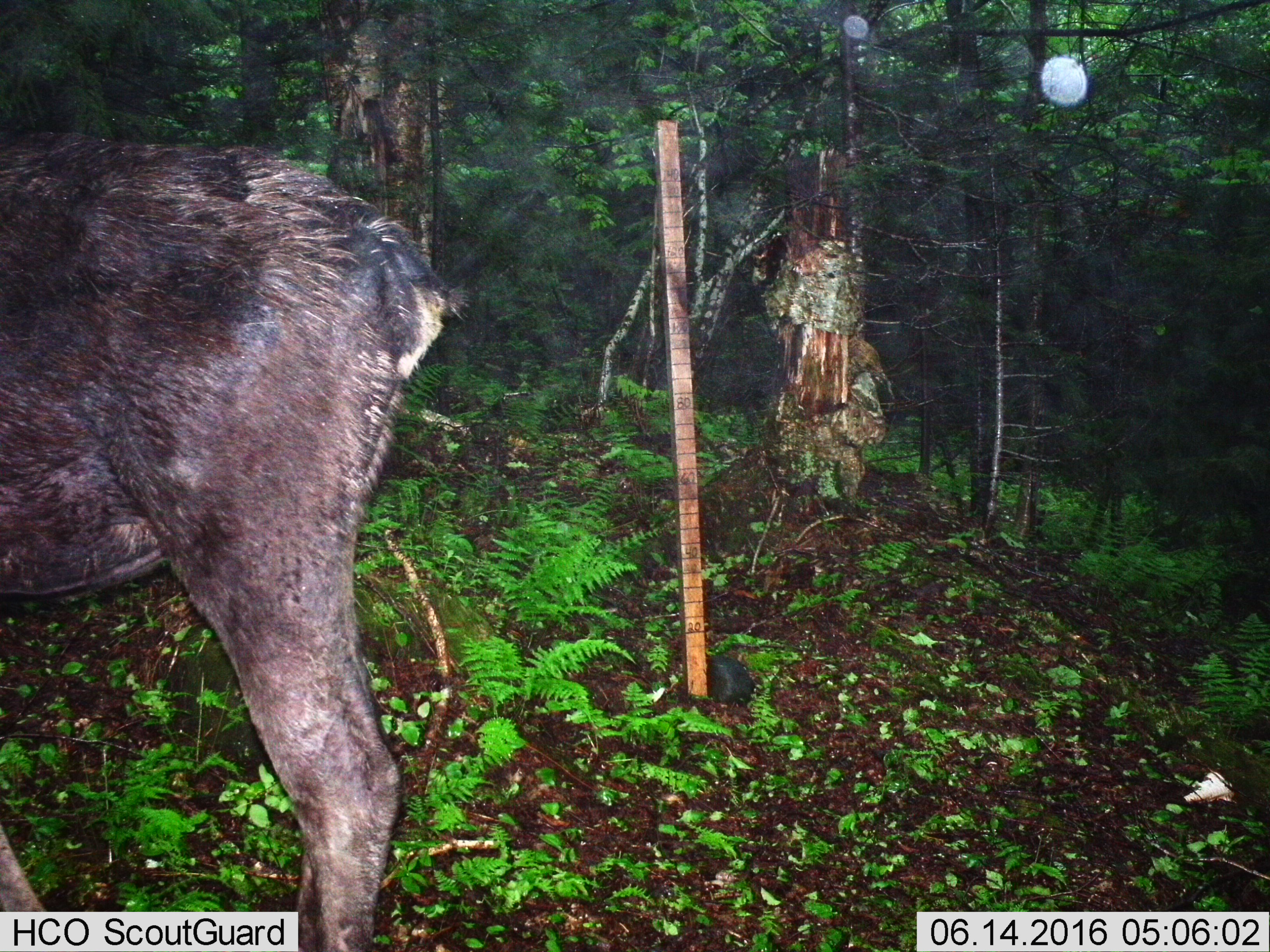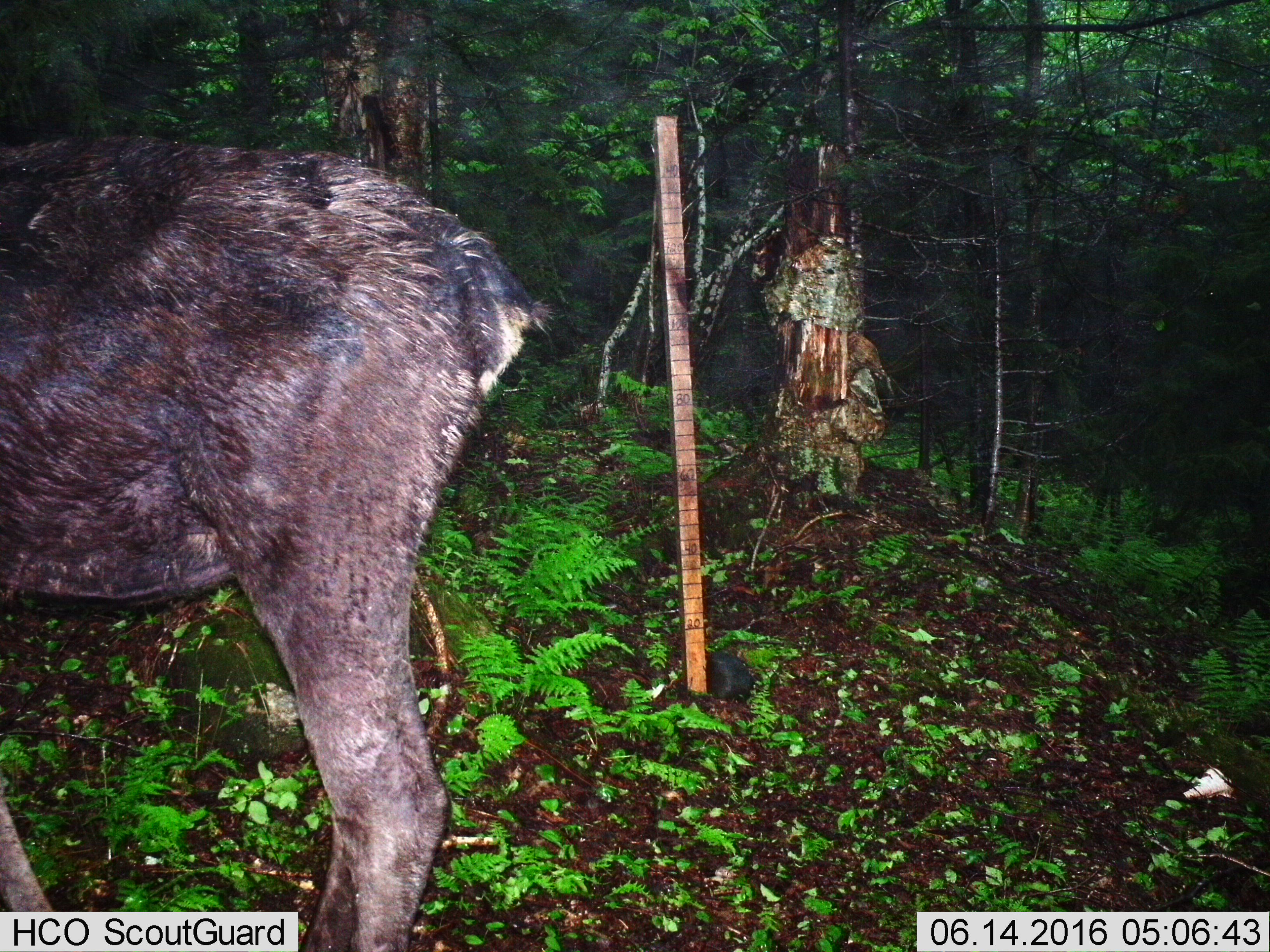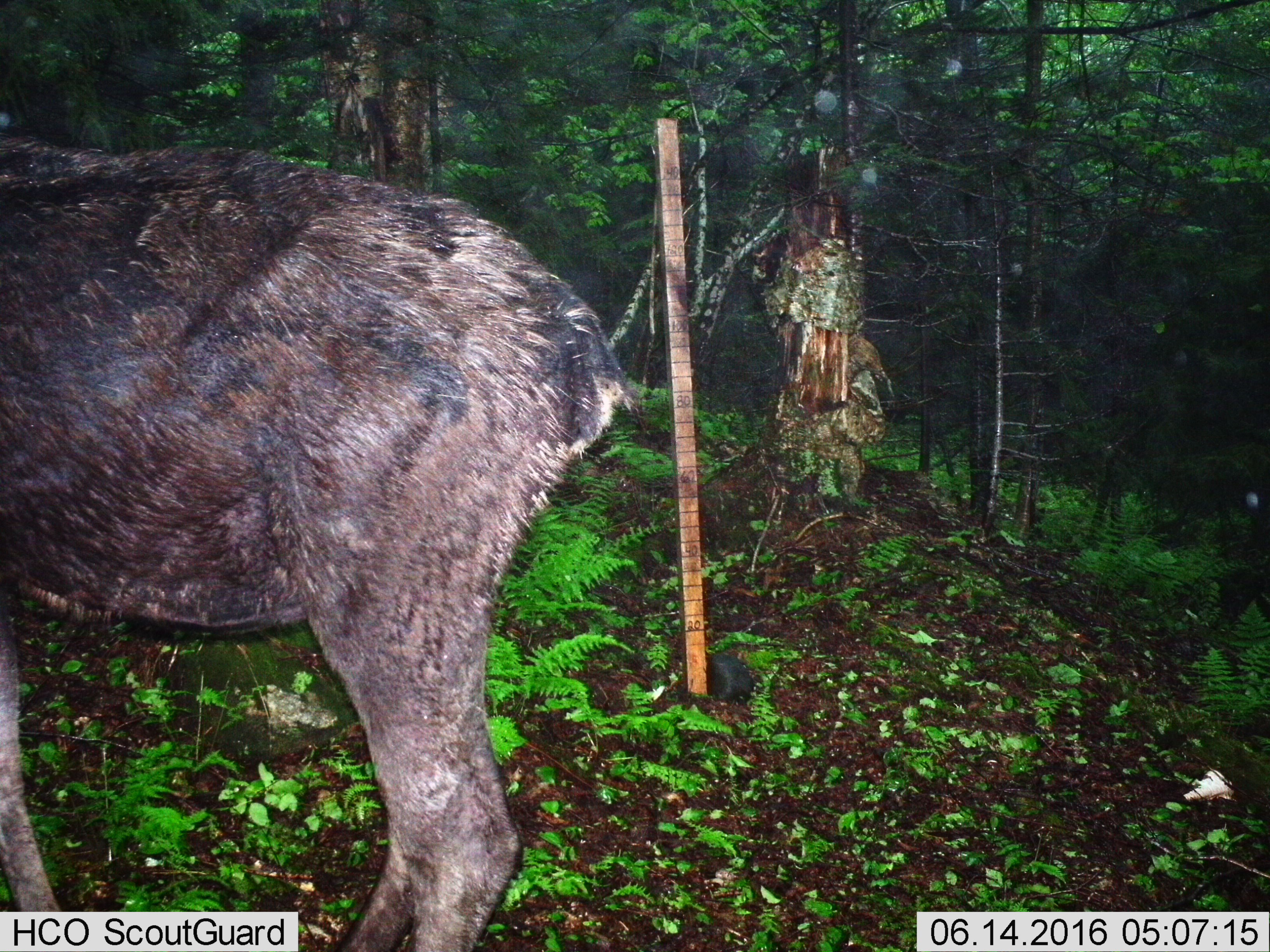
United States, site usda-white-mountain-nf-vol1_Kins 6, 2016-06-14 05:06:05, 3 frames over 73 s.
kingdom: Animalia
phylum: Chordata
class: Mammalia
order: Artiodactyla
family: Cervidae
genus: Alces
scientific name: Alces alces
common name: moose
Moose (Alces alces).